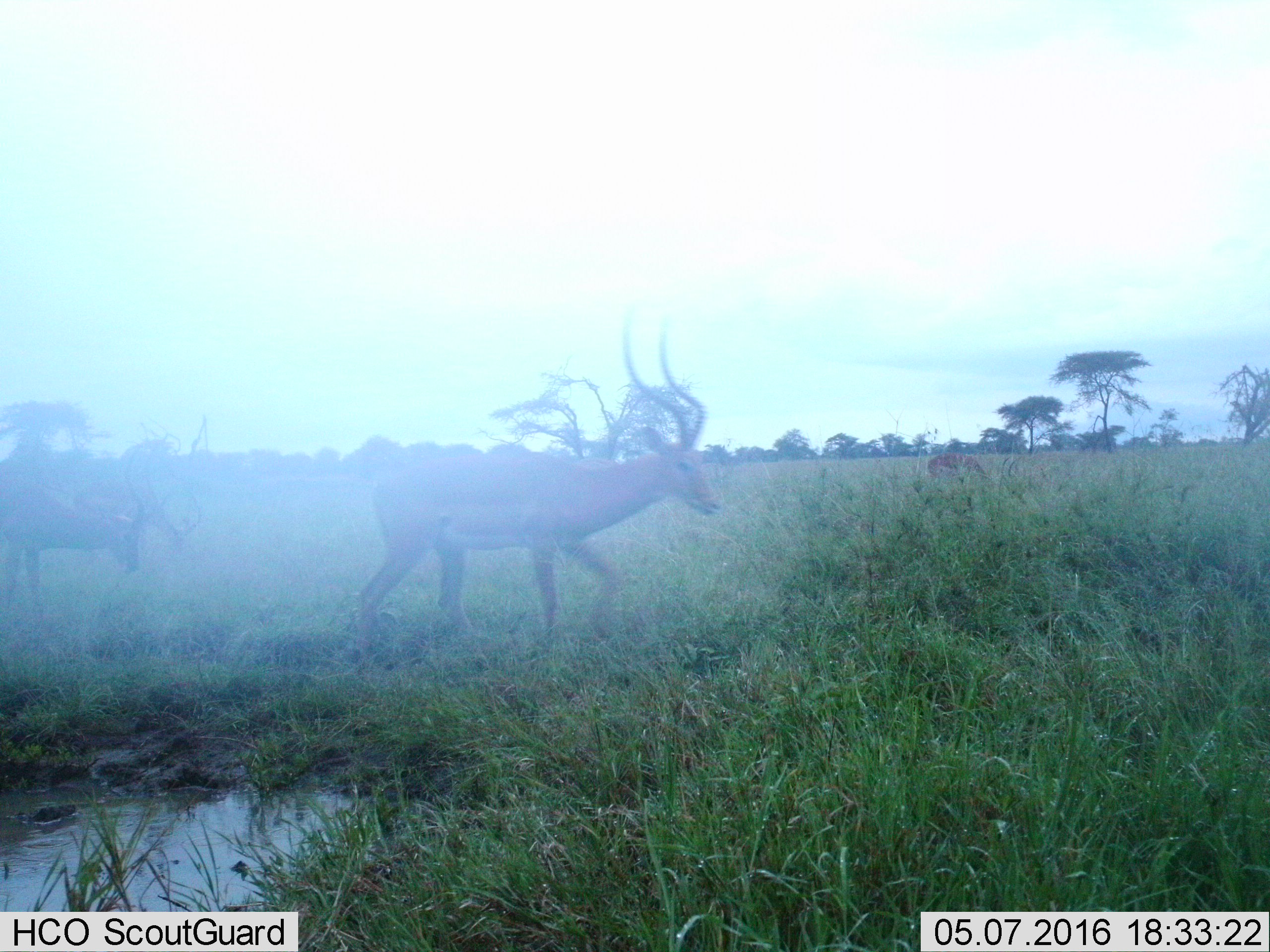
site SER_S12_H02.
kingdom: Animalia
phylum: Chordata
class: Mammalia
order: Artiodactyla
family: Bovidae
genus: Aepyceros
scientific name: Aepyceros melampus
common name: impala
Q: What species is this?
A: Impala (Aepyceros melampus).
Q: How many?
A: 3.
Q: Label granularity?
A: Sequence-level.